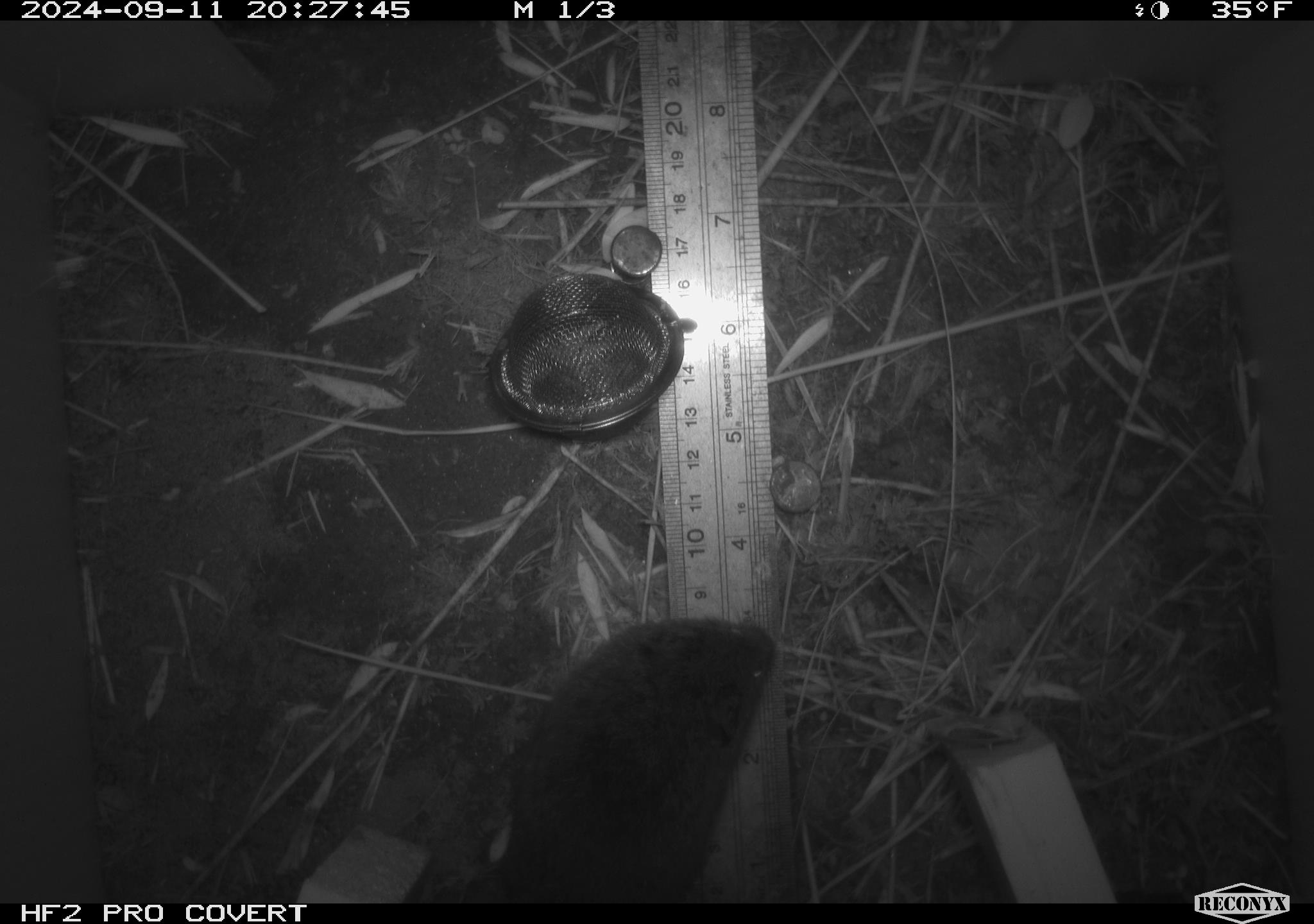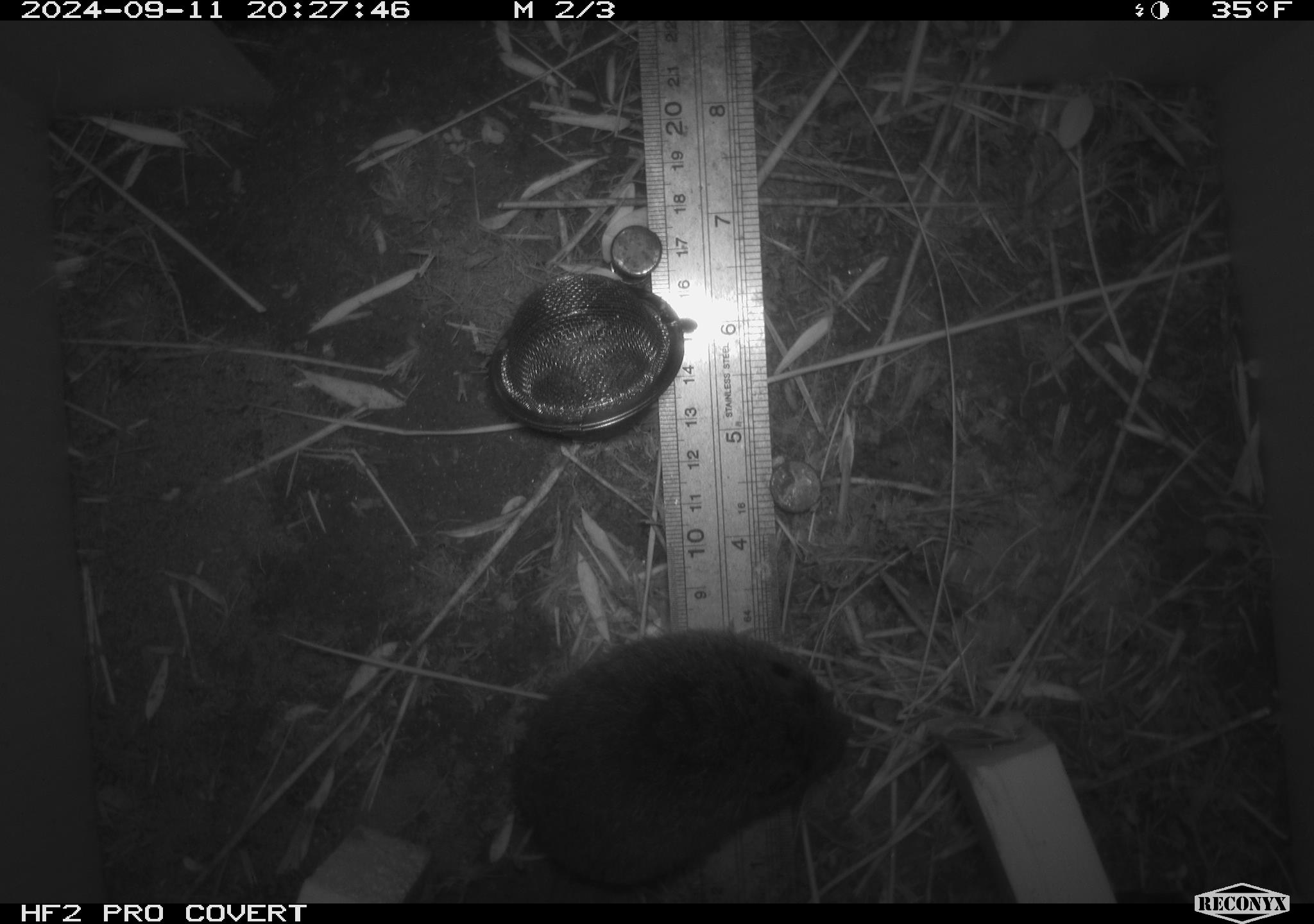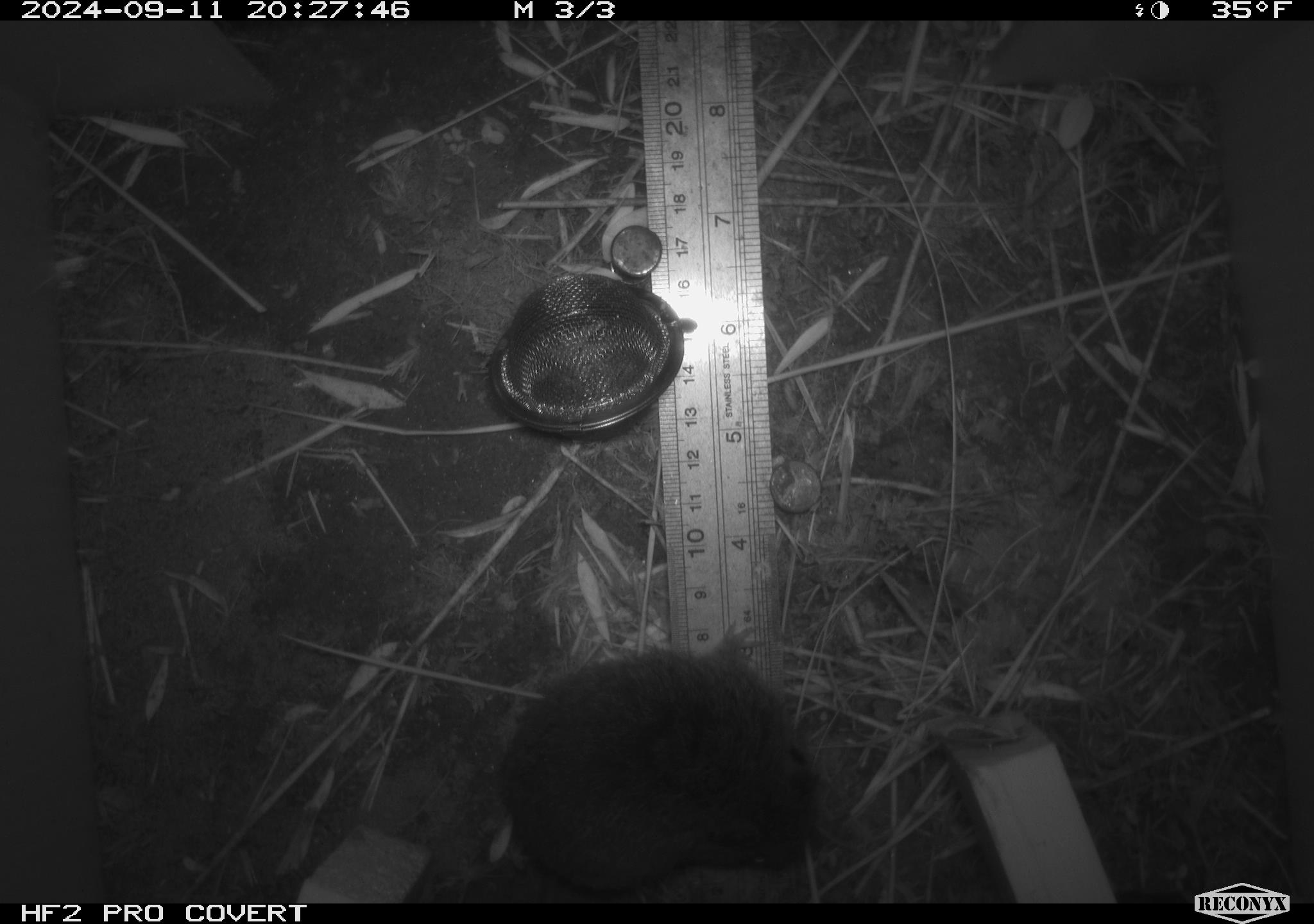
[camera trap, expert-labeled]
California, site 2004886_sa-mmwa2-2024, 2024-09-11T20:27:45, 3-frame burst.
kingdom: Animalia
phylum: Chordata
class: Mammalia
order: Rodentia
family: Cricetidae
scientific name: Arvicolinae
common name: voles, lemmings, and muskrats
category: arvicolinae subfamily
Arvicolinae subfamily (voles, lemmings, and muskrats) (Arvicolinae).